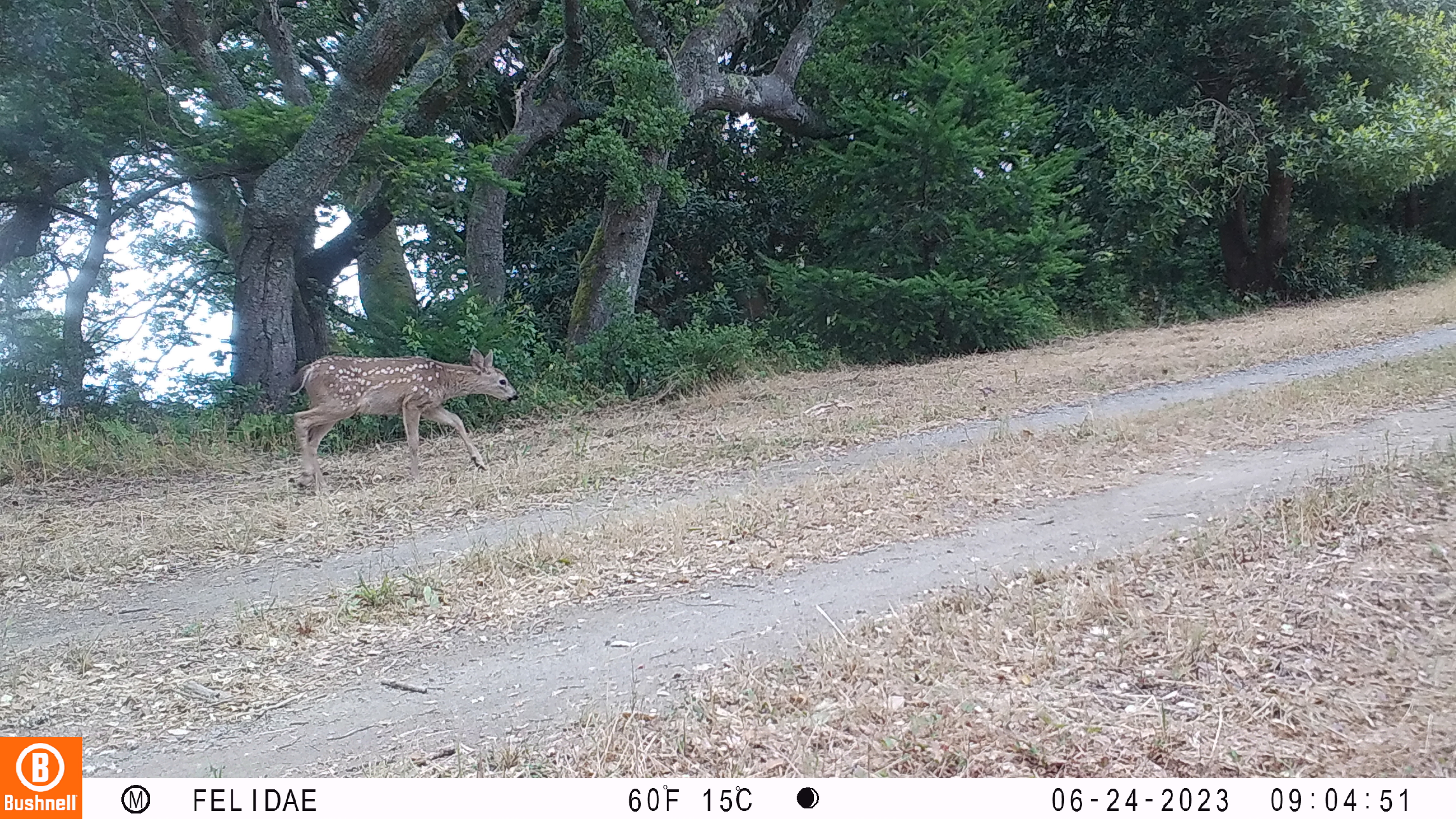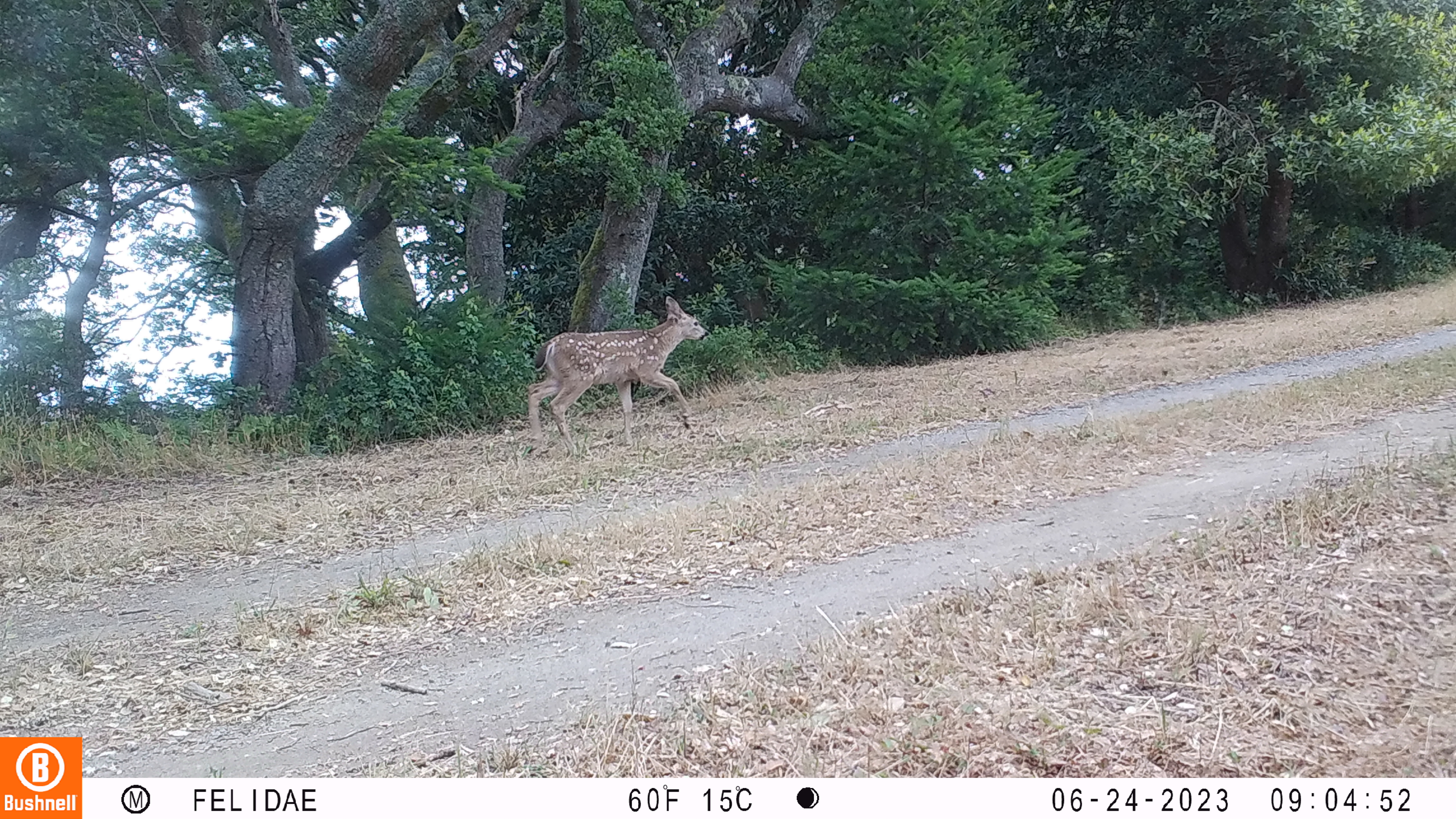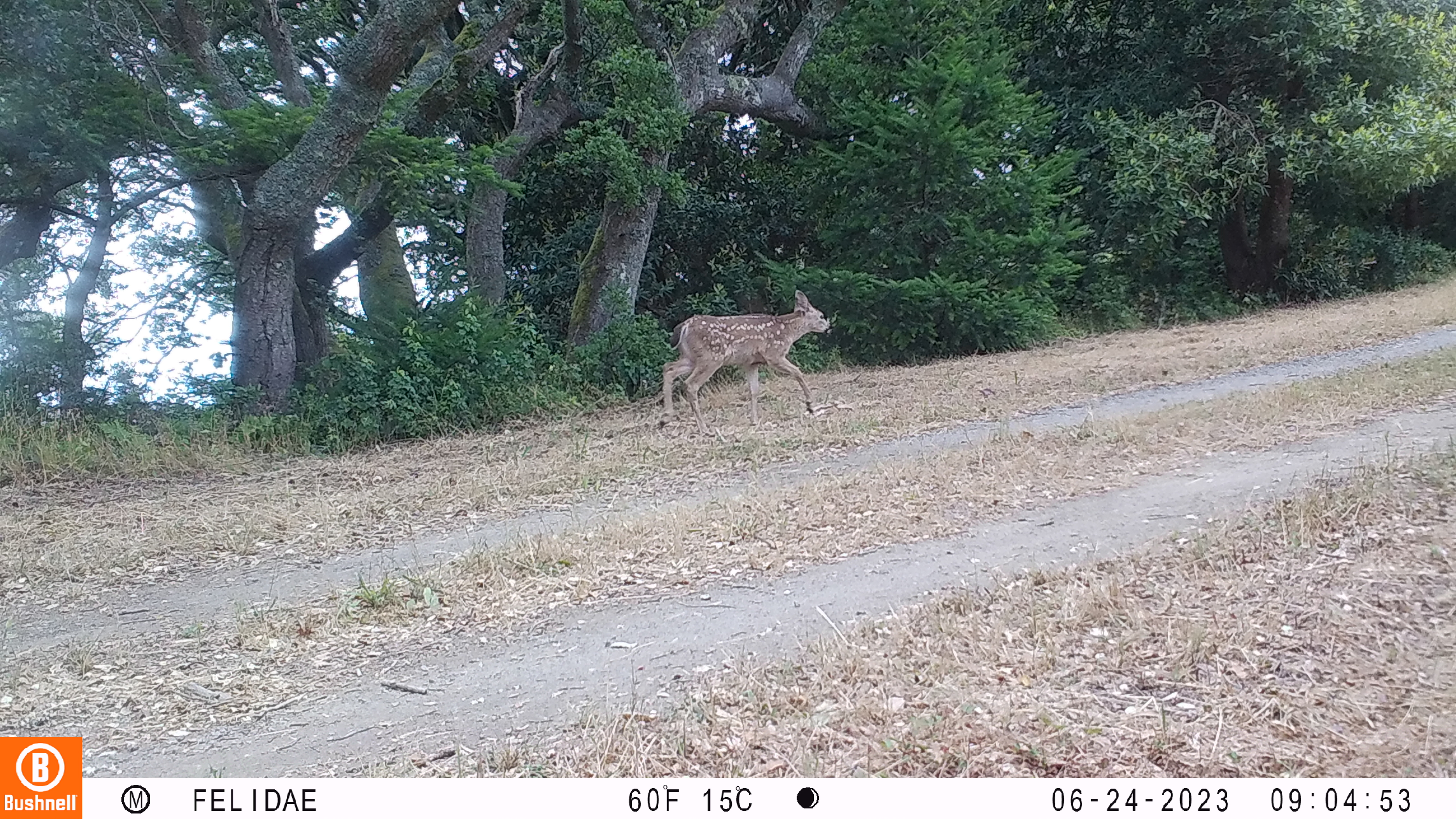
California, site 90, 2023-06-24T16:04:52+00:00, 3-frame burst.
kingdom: Animalia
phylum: Chordata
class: Mammalia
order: Artiodactyla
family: Cervidae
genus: Odocoileus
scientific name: Odocoileus hemionus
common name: mule deer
Mule deer (Odocoileus hemionus).